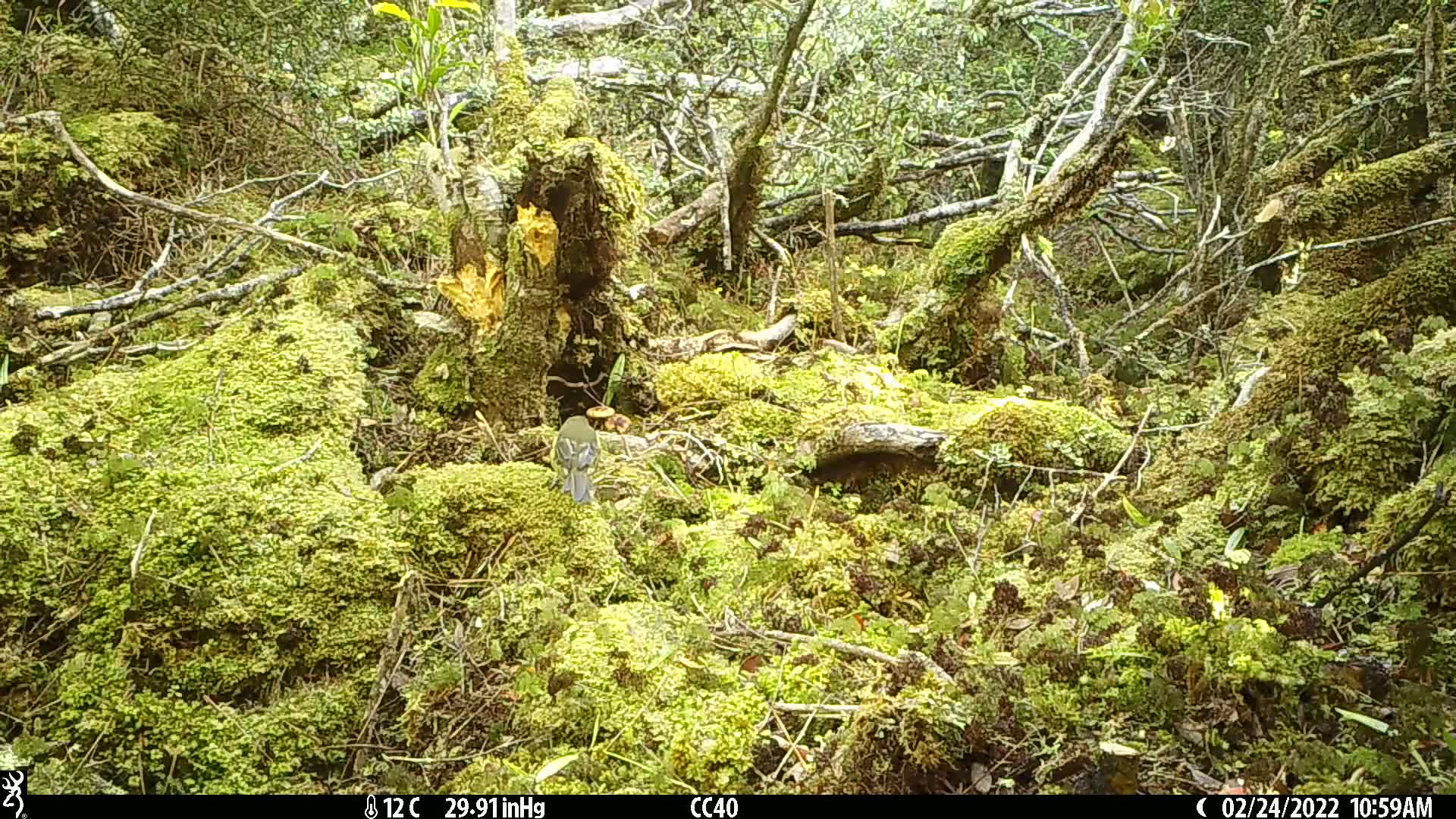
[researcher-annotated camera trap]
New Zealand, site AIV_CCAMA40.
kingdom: Animalia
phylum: Chordata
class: Aves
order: Passeriformes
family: Meliphagidae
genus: Anthornis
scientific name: Anthornis melanura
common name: new zealand bellbird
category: bellbird